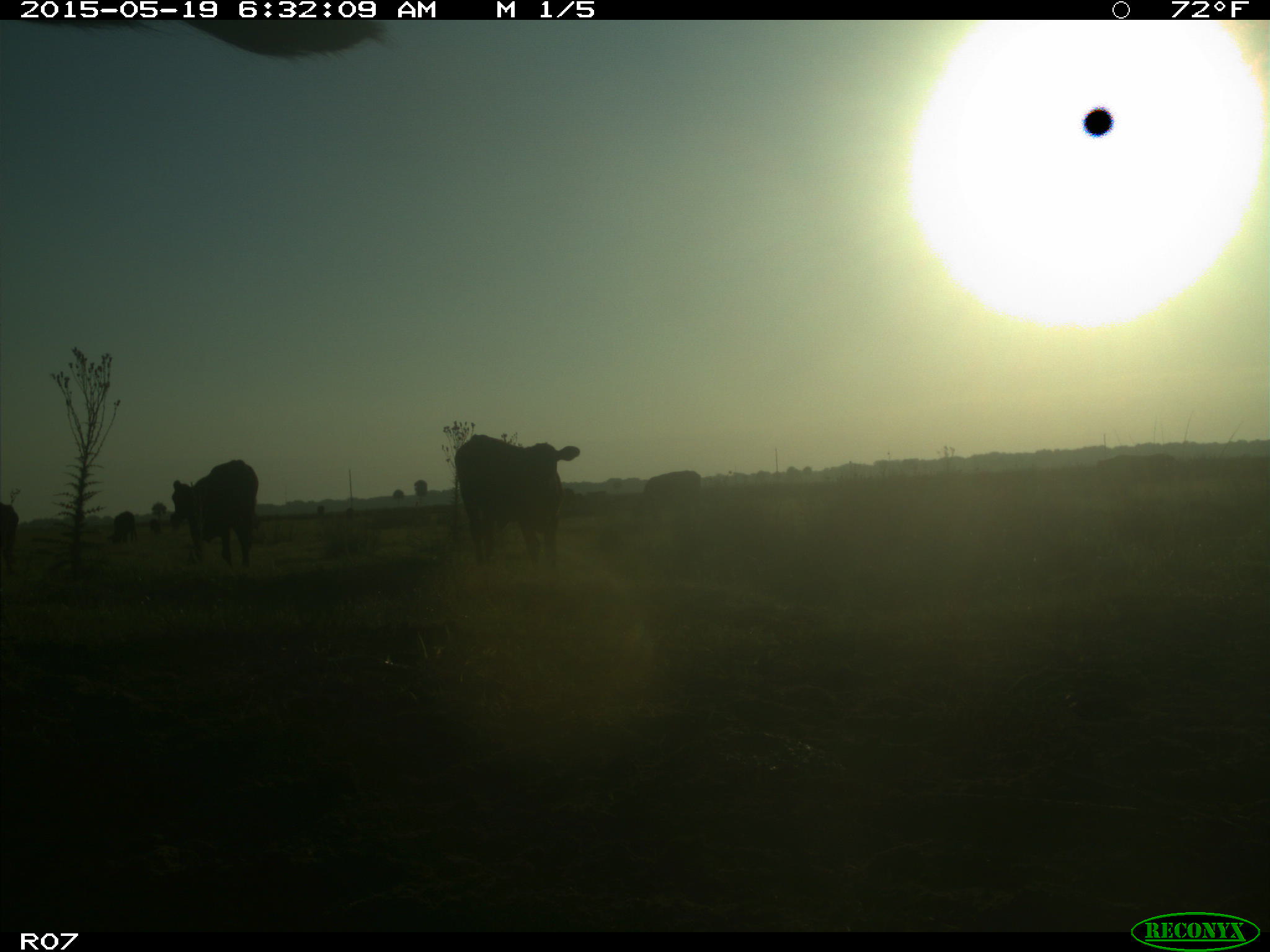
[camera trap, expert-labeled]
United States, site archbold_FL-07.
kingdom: Animalia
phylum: Chordata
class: Mammalia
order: Artiodactyla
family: Bovidae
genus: Bos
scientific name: Bos taurus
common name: domestic cow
Bos taurus (domestic cow).